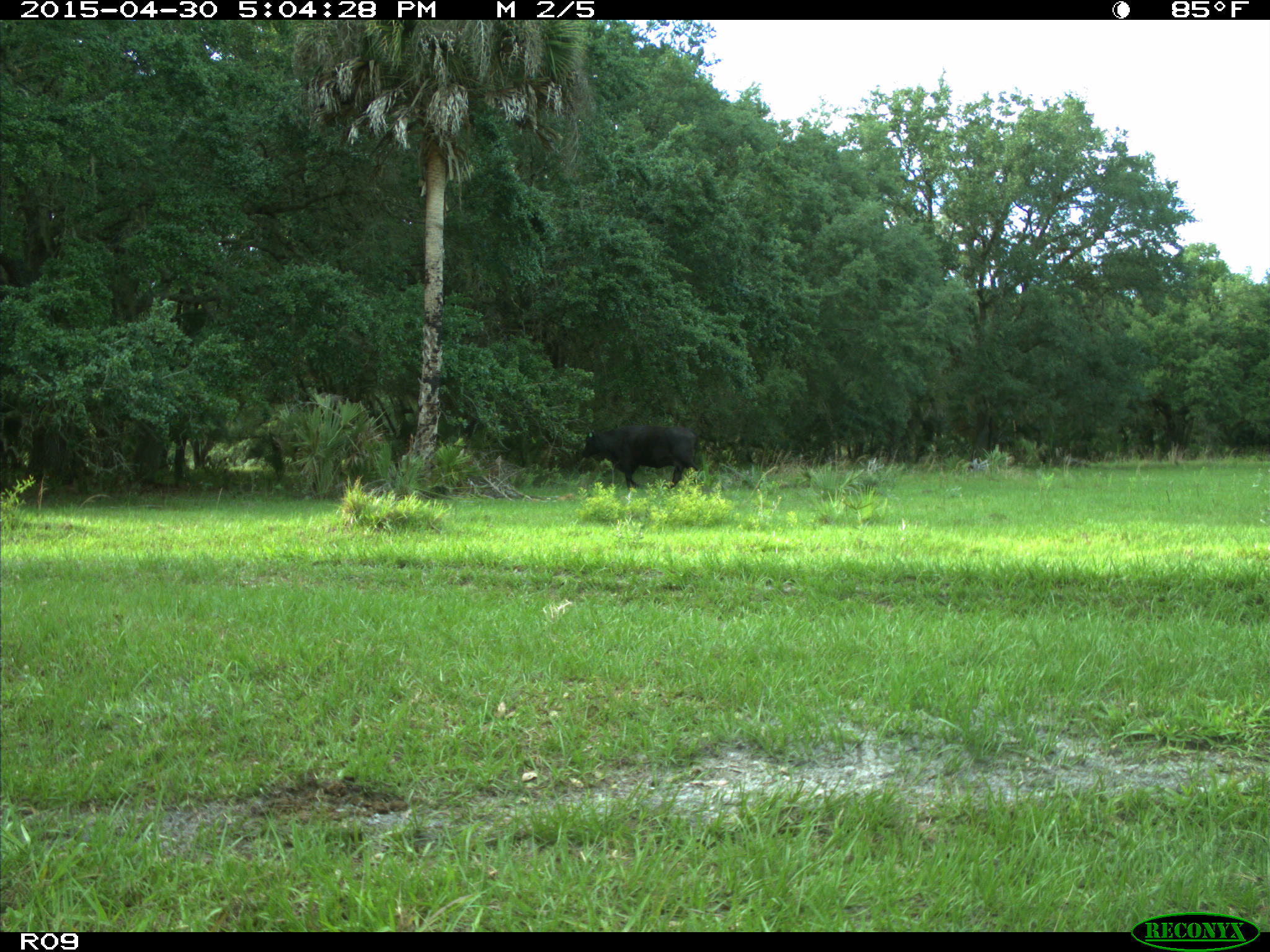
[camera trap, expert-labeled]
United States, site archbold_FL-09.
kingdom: Animalia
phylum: Chordata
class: Mammalia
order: Artiodactyla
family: Bovidae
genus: Bos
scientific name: Bos taurus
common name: domestic cow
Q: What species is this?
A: Bos taurus (domestic cow).